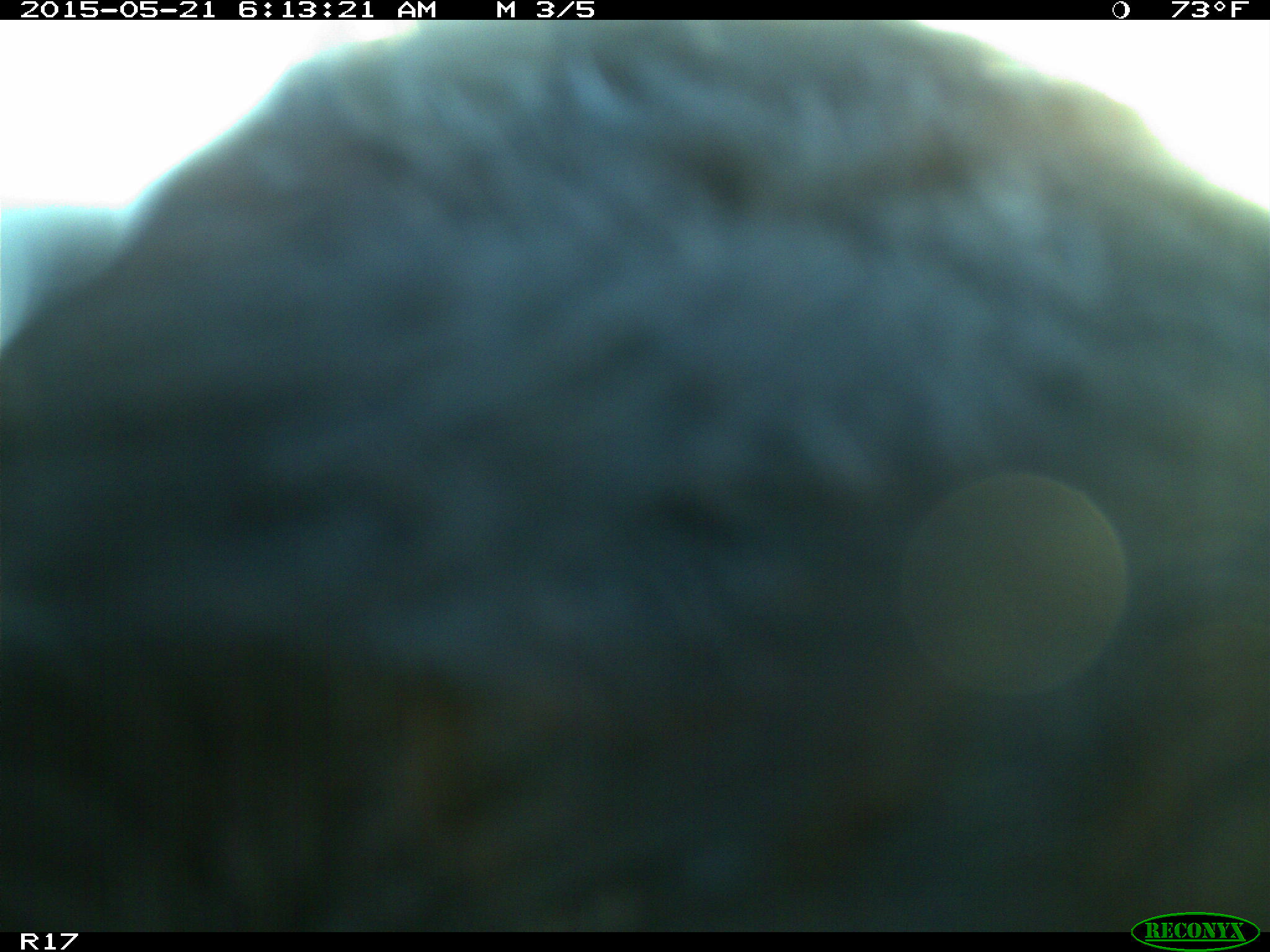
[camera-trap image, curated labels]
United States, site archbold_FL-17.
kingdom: Animalia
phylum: Chordata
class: Mammalia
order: Artiodactyla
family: Bovidae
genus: Bos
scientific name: Bos taurus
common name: domestic cow